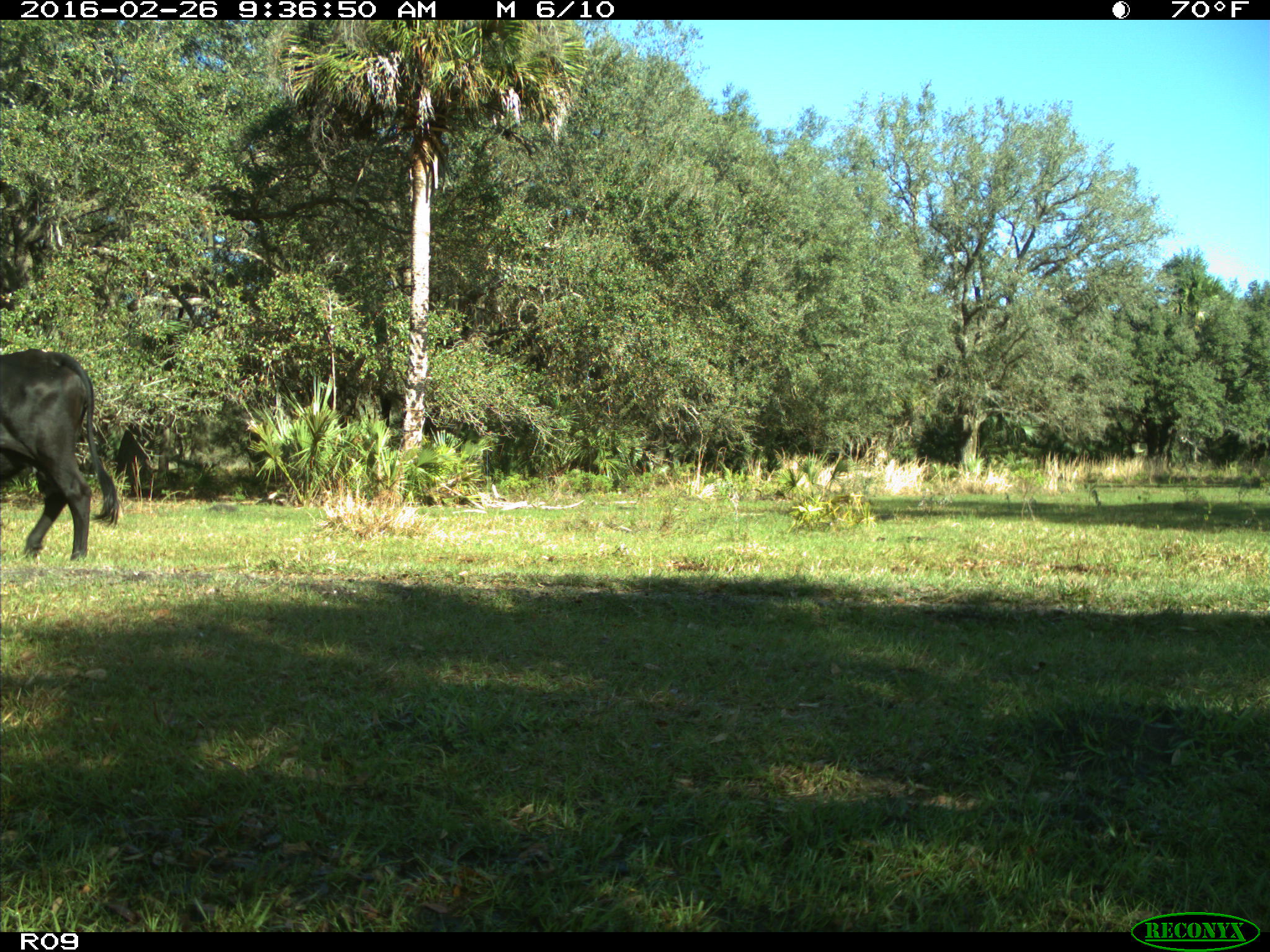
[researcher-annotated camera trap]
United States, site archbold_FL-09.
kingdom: Animalia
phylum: Chordata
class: Mammalia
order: Artiodactyla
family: Bovidae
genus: Bos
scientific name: Bos taurus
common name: domestic cow